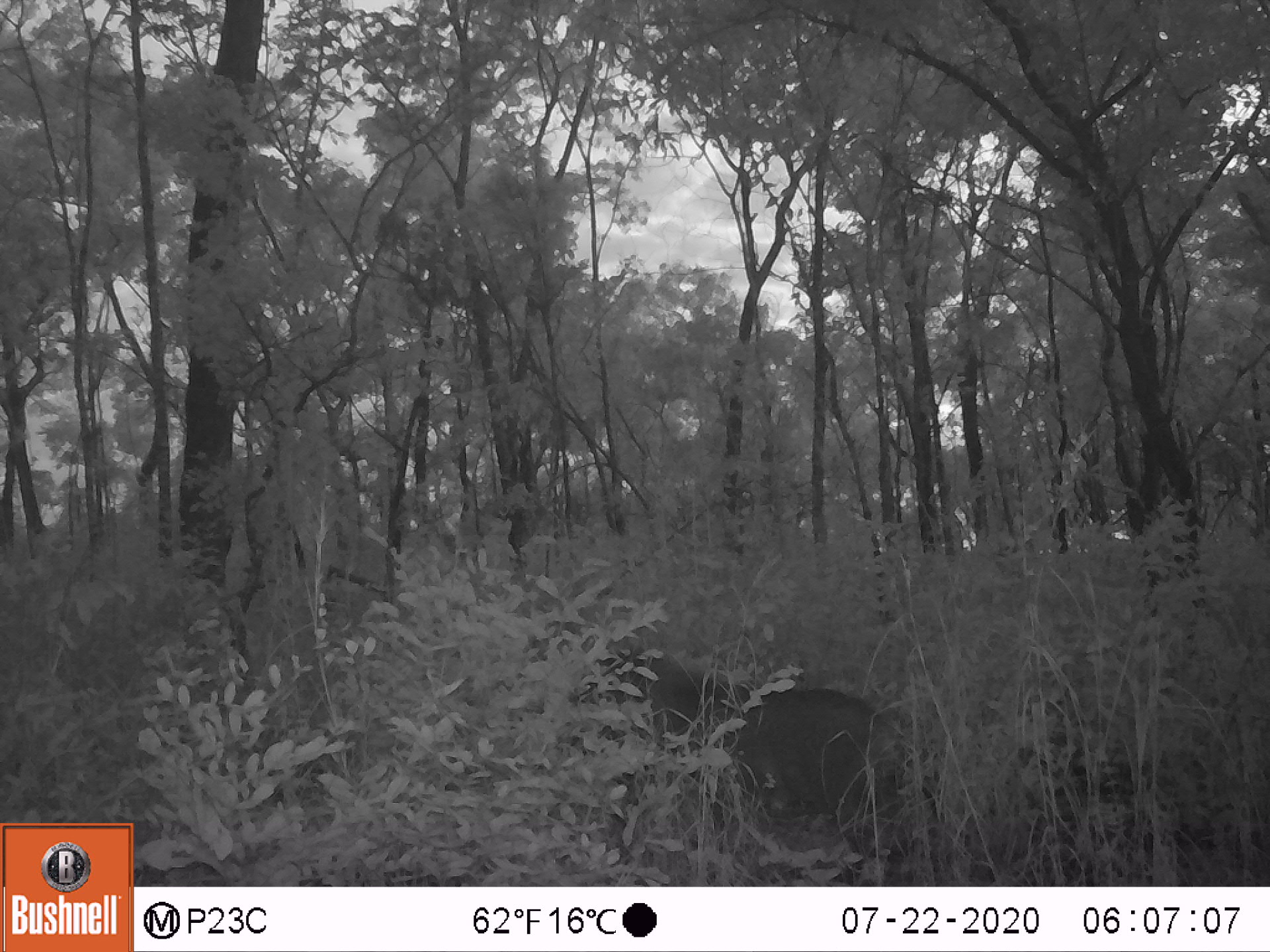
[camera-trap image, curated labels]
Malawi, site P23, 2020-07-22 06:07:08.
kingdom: Animalia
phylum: Chordata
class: Mammalia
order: Artiodactyla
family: Suidae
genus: Phacochoerus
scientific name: Phacochoerus africanus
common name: common warthog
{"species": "common warthog (Phacochoerus africanus)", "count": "1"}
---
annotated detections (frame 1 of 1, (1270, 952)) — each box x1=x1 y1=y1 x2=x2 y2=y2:
common warthog: x1=582 y1=639 x2=922 y2=853